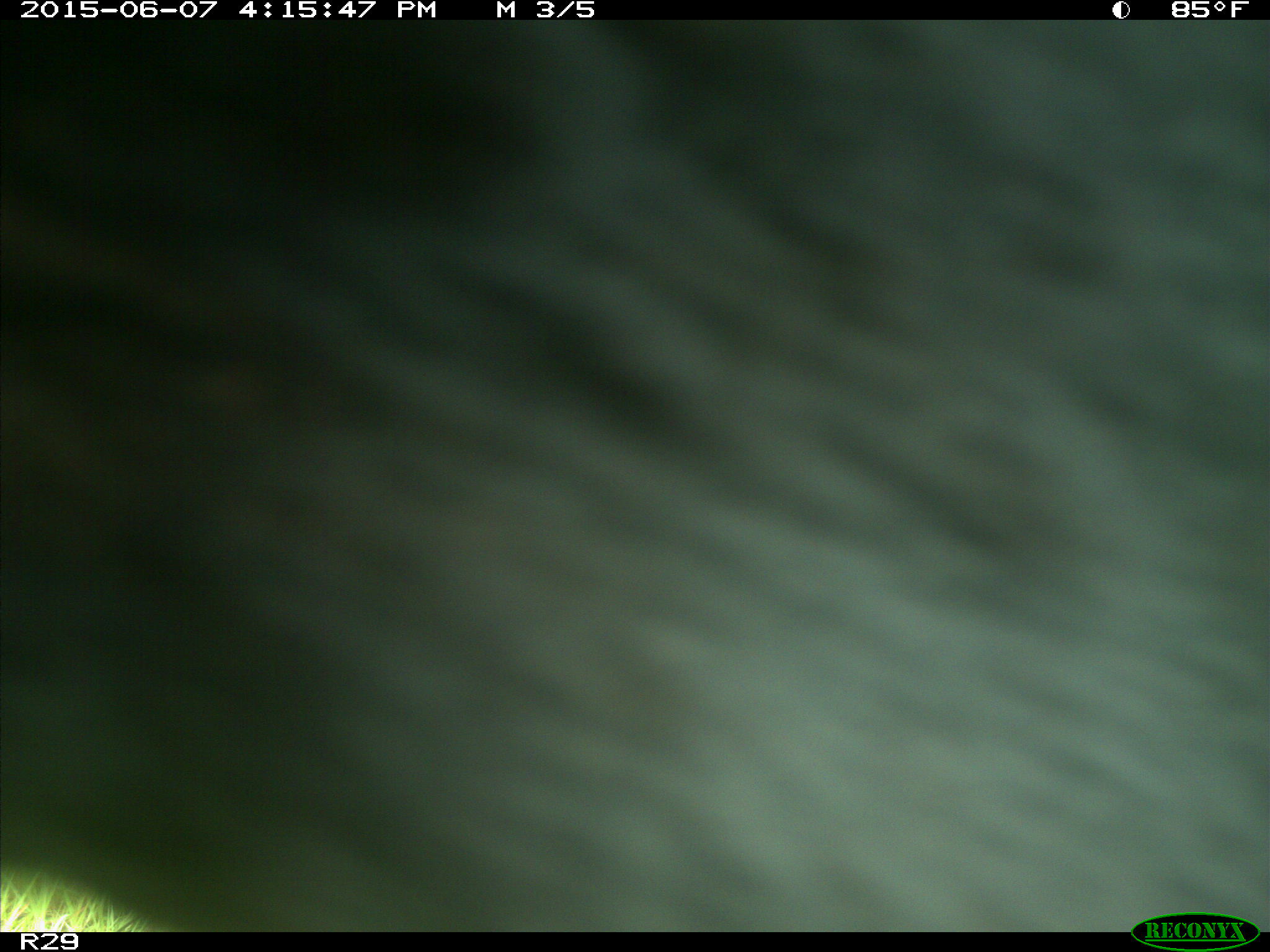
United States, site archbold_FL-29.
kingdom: Animalia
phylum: Chordata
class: Mammalia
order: Artiodactyla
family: Bovidae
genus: Bos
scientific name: Bos taurus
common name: domestic cow